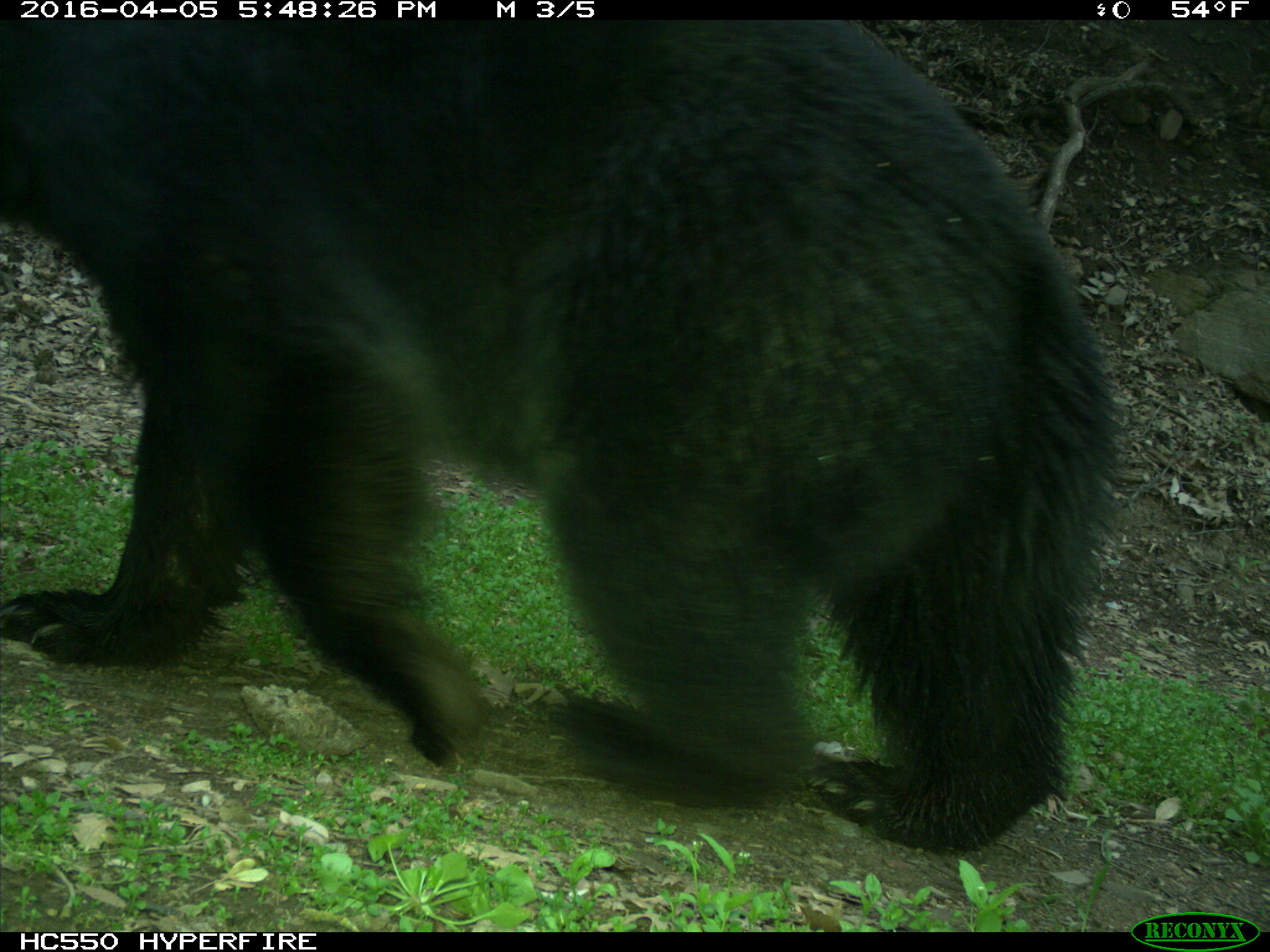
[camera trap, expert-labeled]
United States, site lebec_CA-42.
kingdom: Animalia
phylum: Chordata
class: Mammalia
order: Carnivora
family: Ursidae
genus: Ursus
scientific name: Ursus americanus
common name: american black bear